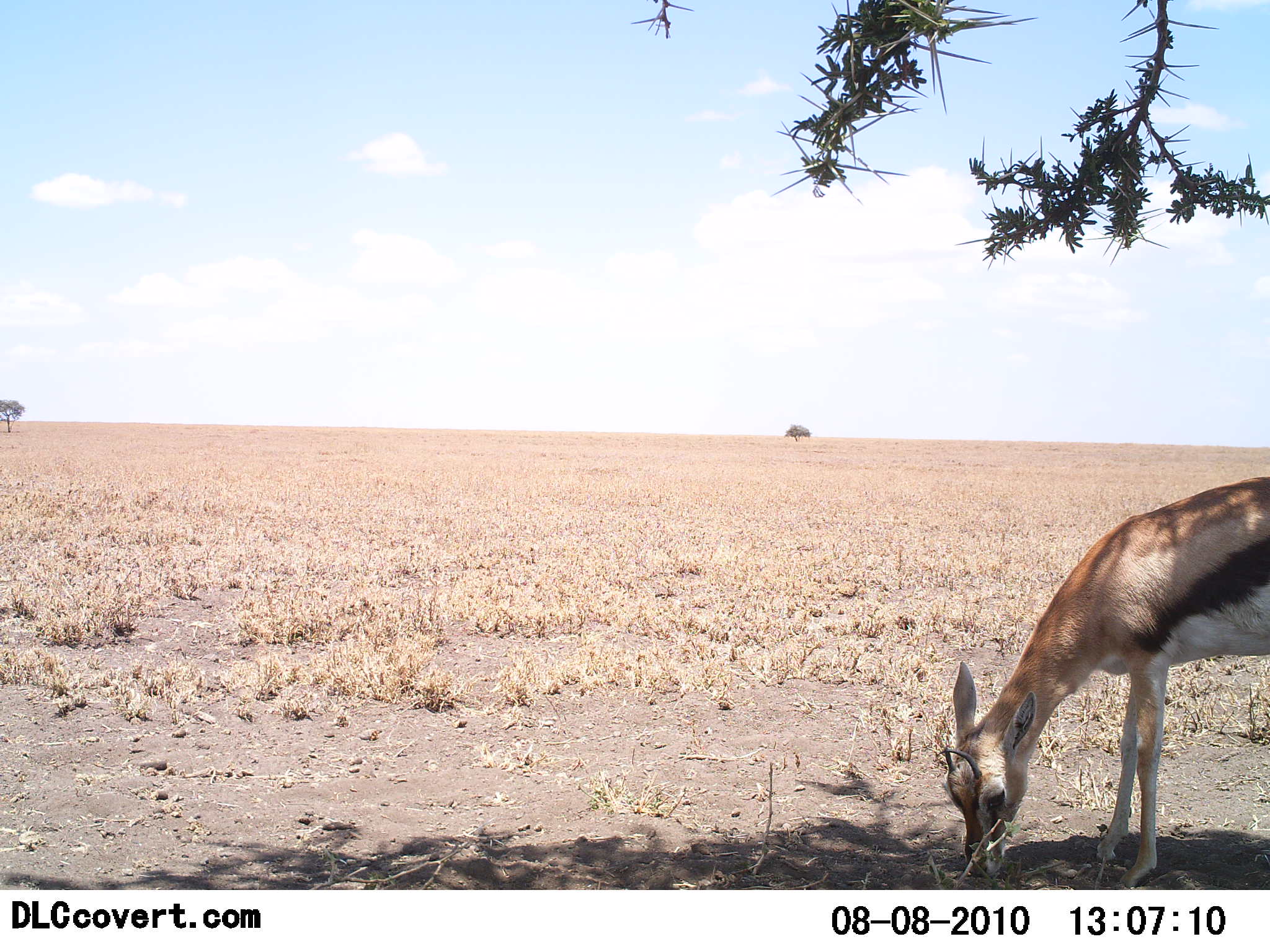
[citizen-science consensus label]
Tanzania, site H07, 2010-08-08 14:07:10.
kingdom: Animalia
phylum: Chordata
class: Mammalia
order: Artiodactyla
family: Bovidae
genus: Eudorcas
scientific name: Eudorcas thomsonii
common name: thomson's gazelle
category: gazellethomsons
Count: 1.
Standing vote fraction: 8%.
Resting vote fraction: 0%.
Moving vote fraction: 0%.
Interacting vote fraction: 0%.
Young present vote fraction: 8%.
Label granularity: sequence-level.